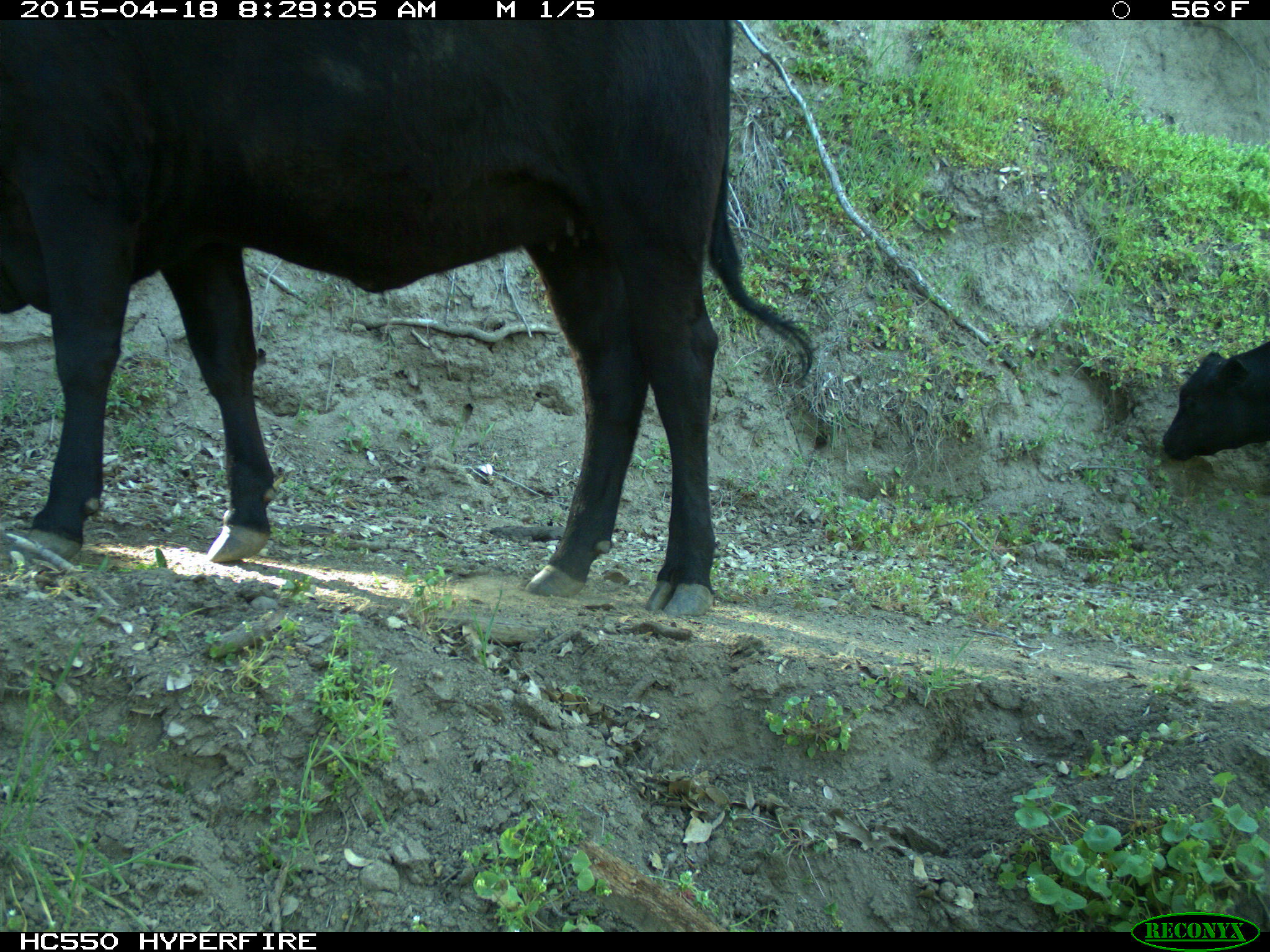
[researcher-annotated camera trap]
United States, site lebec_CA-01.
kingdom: Animalia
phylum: Chordata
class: Mammalia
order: Artiodactyla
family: Bovidae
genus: Bos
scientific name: Bos taurus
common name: domestic cow